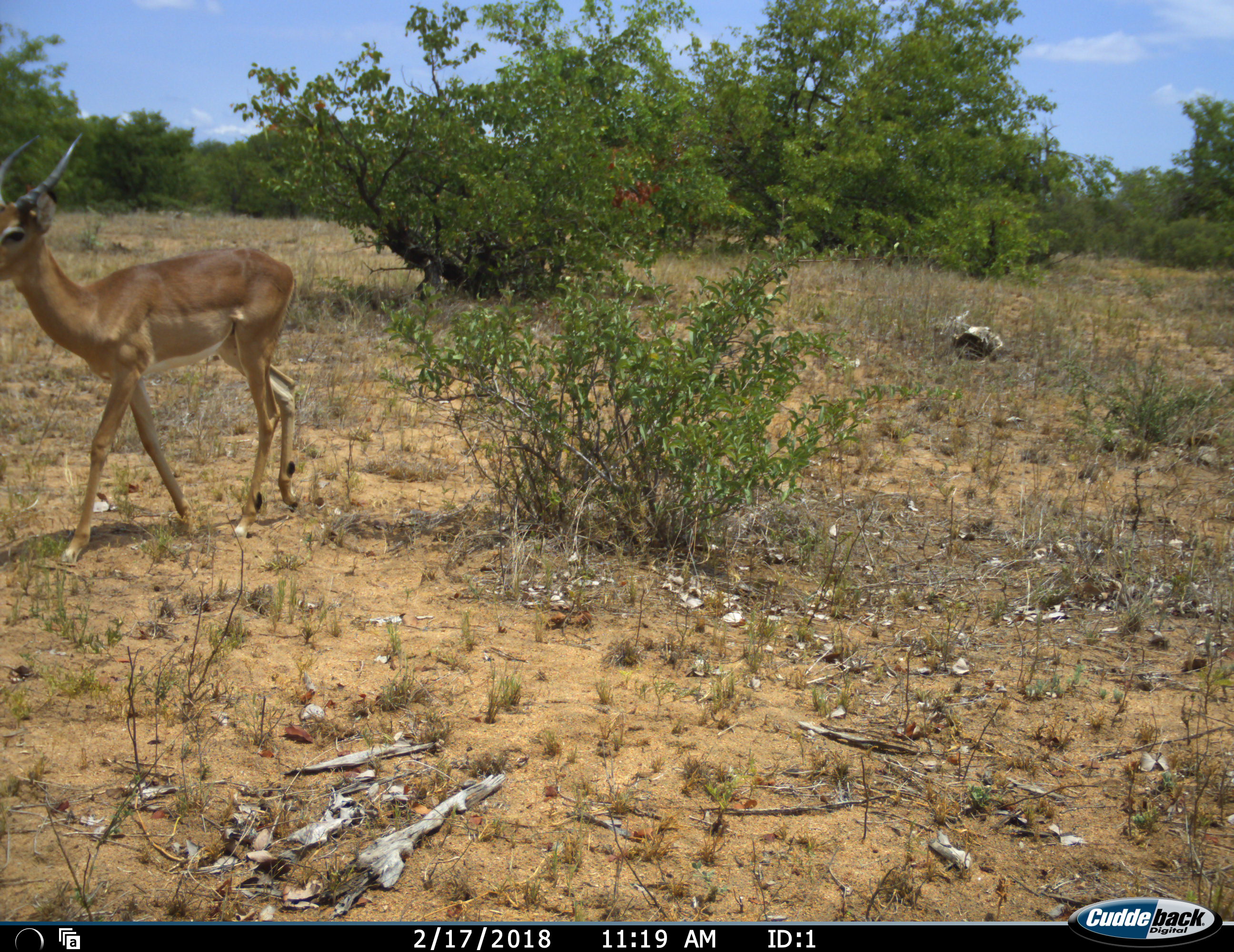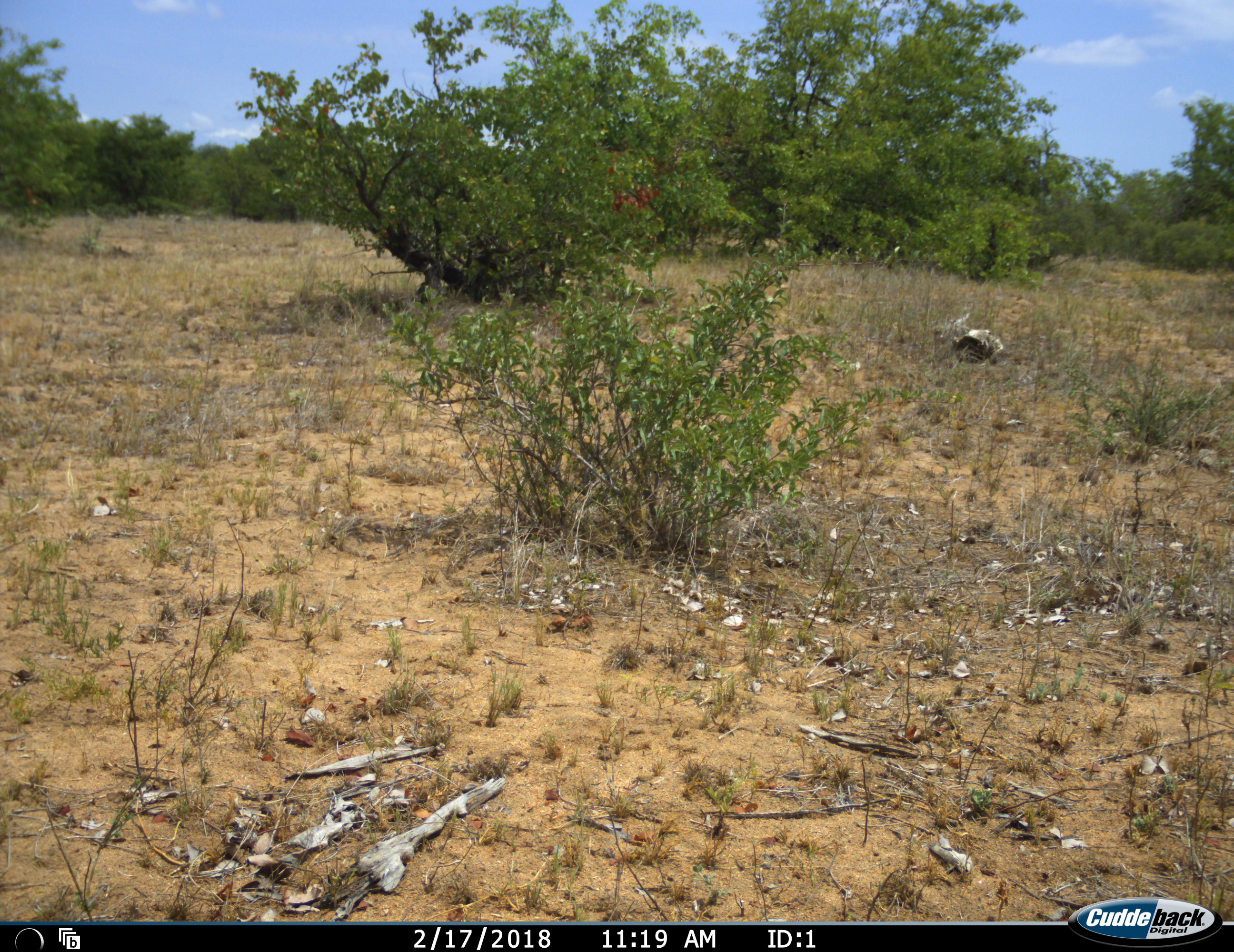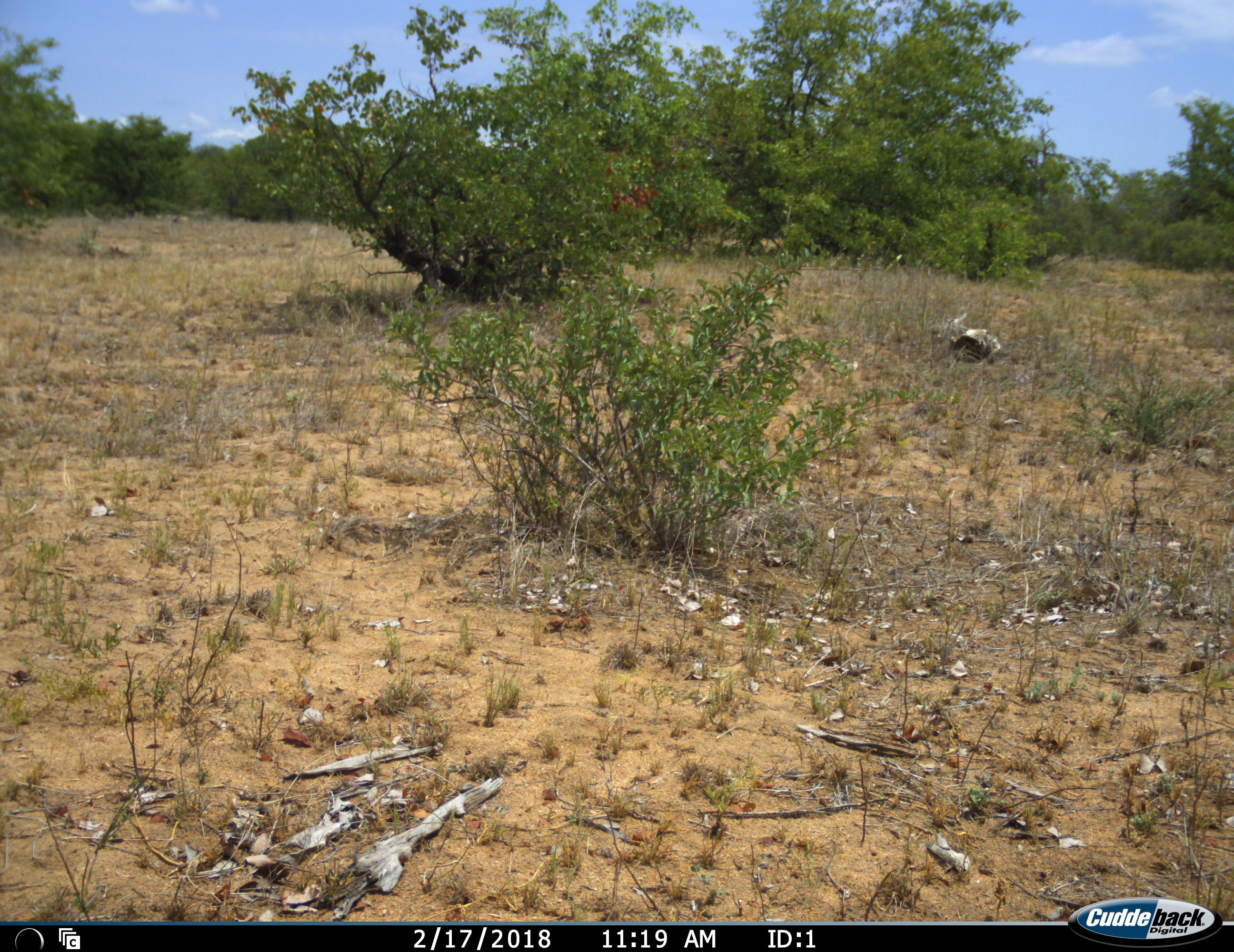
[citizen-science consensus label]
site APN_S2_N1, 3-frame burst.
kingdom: Animalia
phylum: Chordata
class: Mammalia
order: Artiodactyla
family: Bovidae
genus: Aepyceros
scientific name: Aepyceros melampus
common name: impala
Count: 1.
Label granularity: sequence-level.